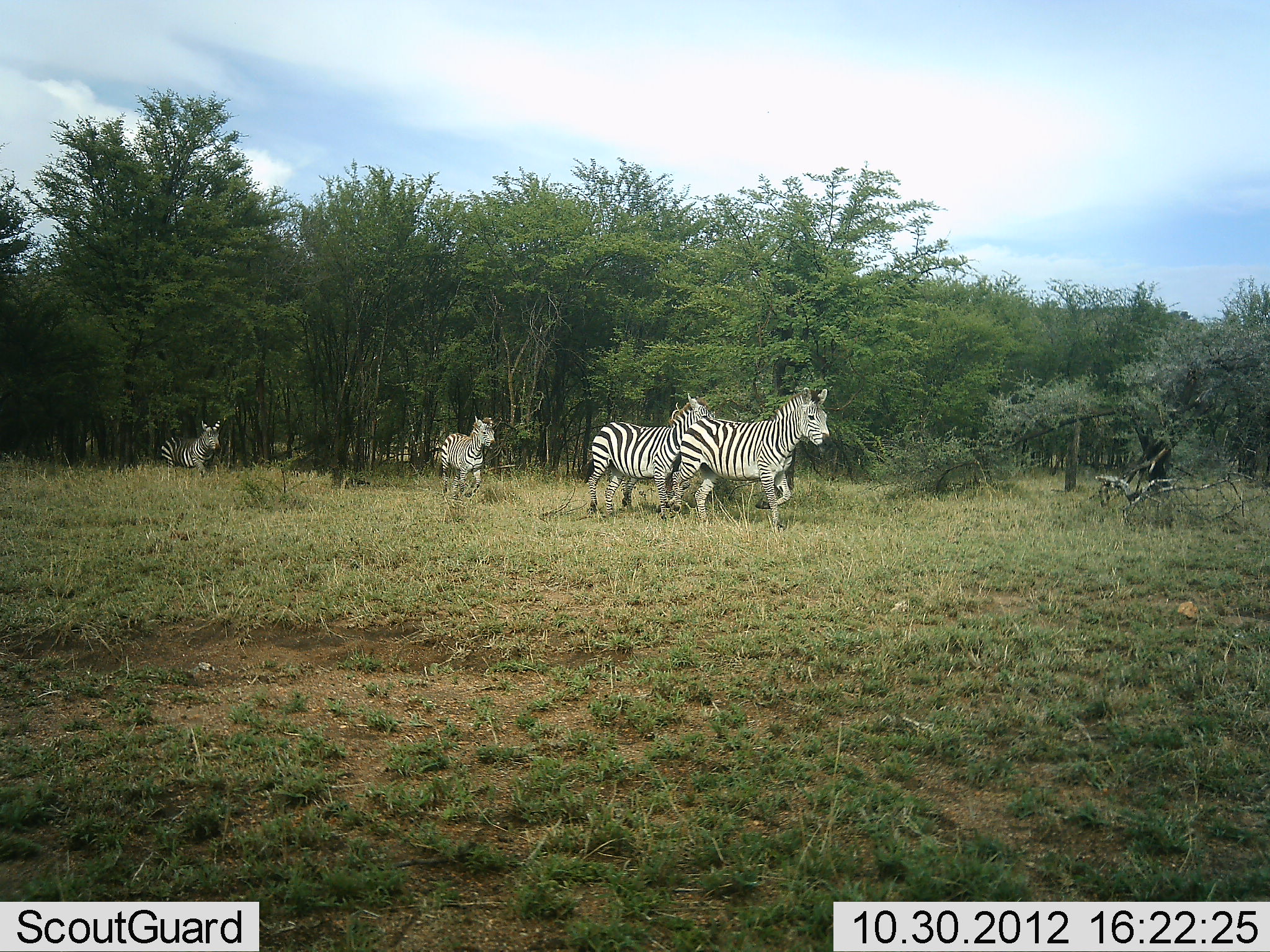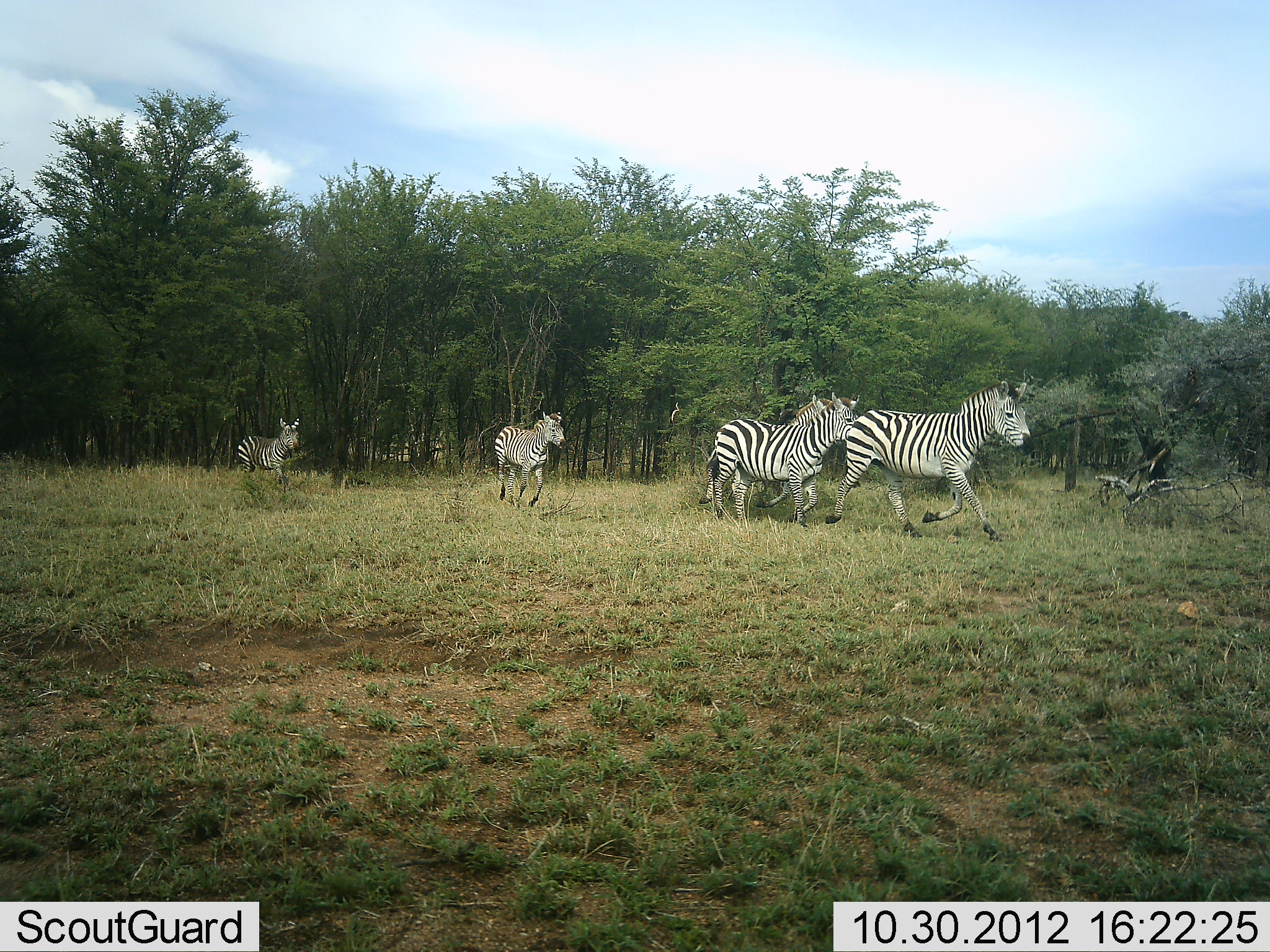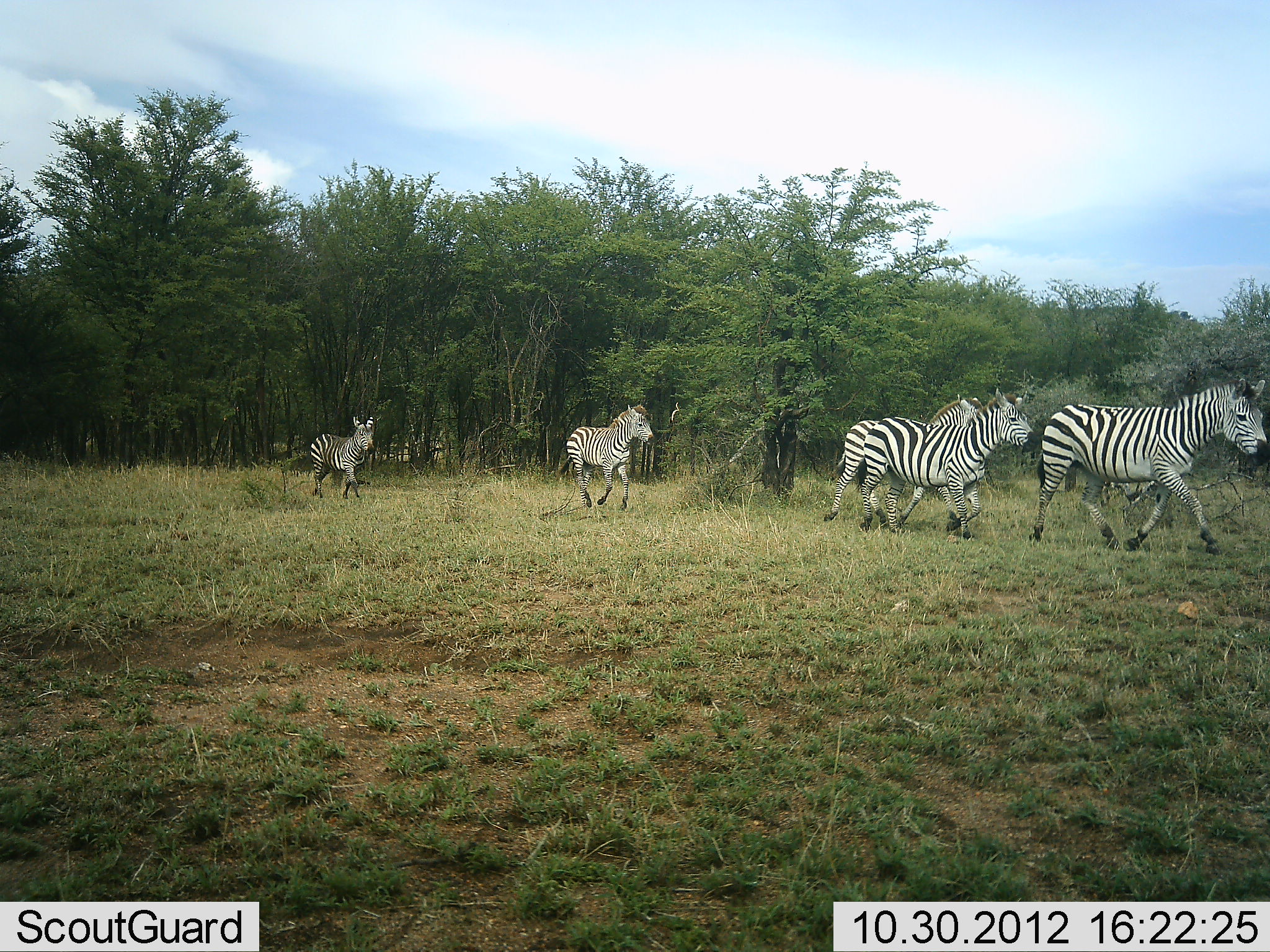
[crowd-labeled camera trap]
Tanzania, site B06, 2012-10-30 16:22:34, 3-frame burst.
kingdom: Animalia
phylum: Chordata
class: Mammalia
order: Perissodactyla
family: Equidae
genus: Equus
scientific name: Equus quagga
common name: plains zebra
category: zebra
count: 5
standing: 0%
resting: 0%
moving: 100%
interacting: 0%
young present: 10%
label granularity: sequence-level